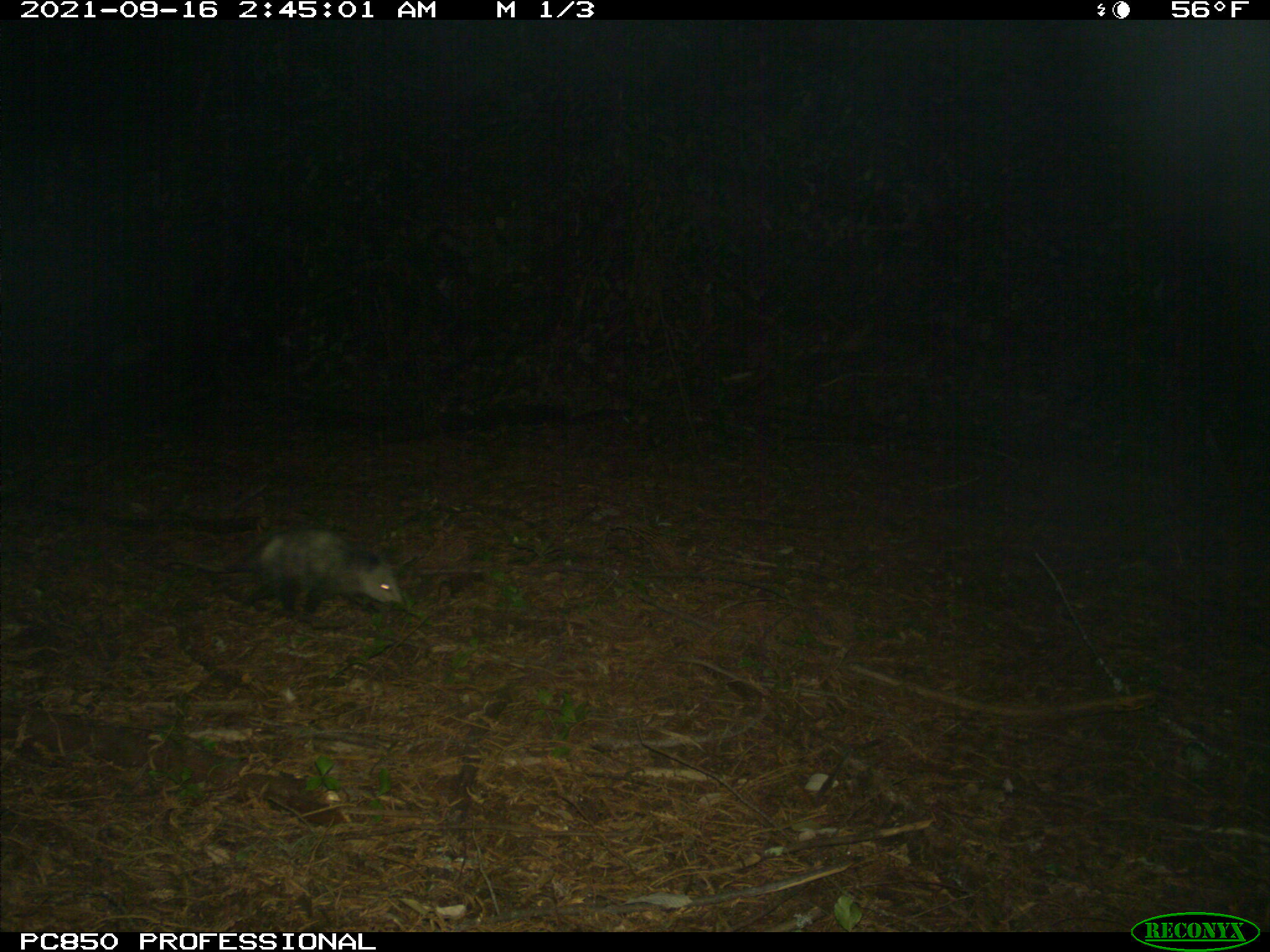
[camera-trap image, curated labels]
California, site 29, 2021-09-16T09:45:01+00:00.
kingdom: Animalia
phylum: Chordata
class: Mammalia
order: Didelphimorphia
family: Didelphidae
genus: Didelphis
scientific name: Didelphis virginiana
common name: virginia opossum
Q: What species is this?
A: Virginia opossum (Didelphis virginiana).